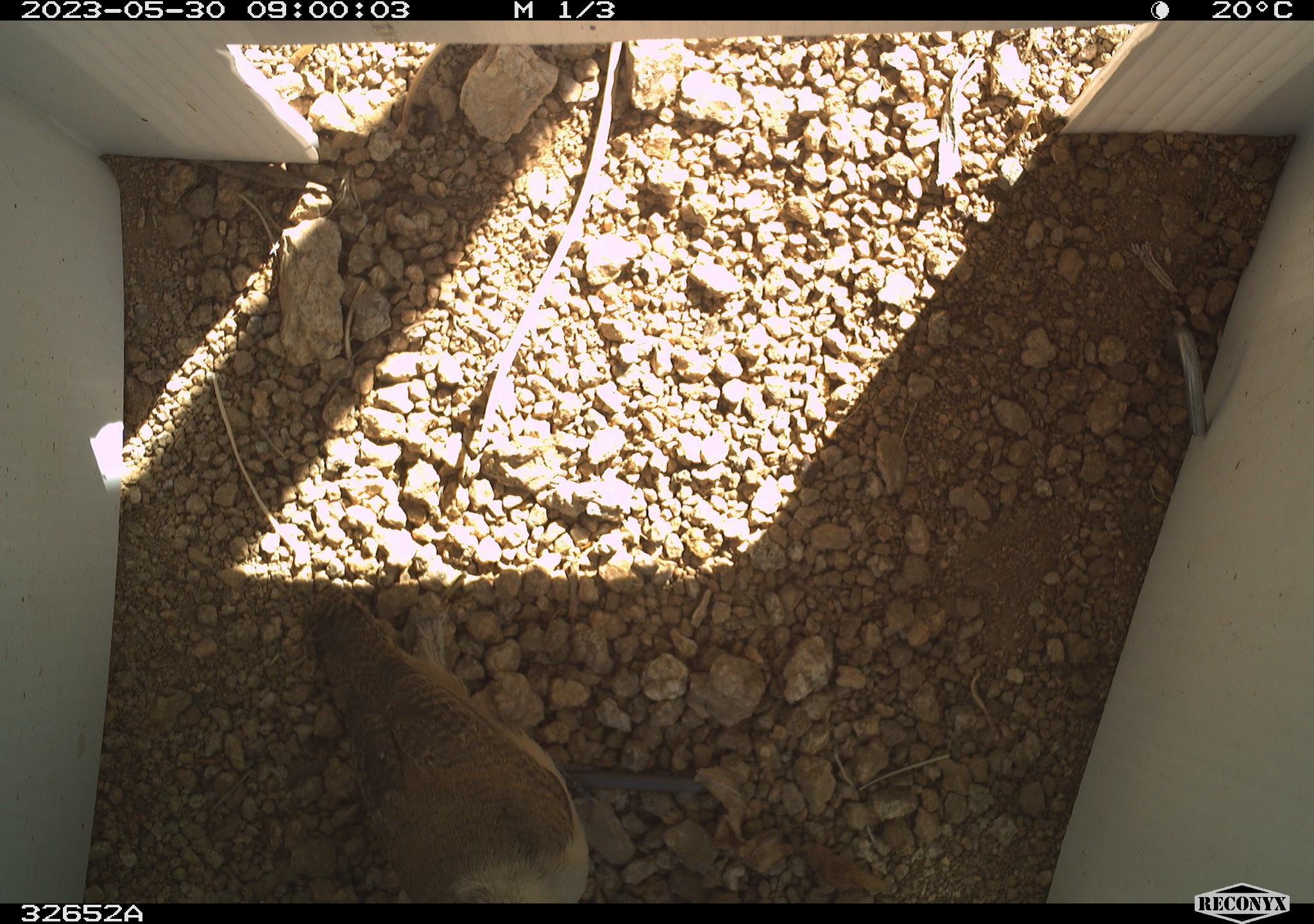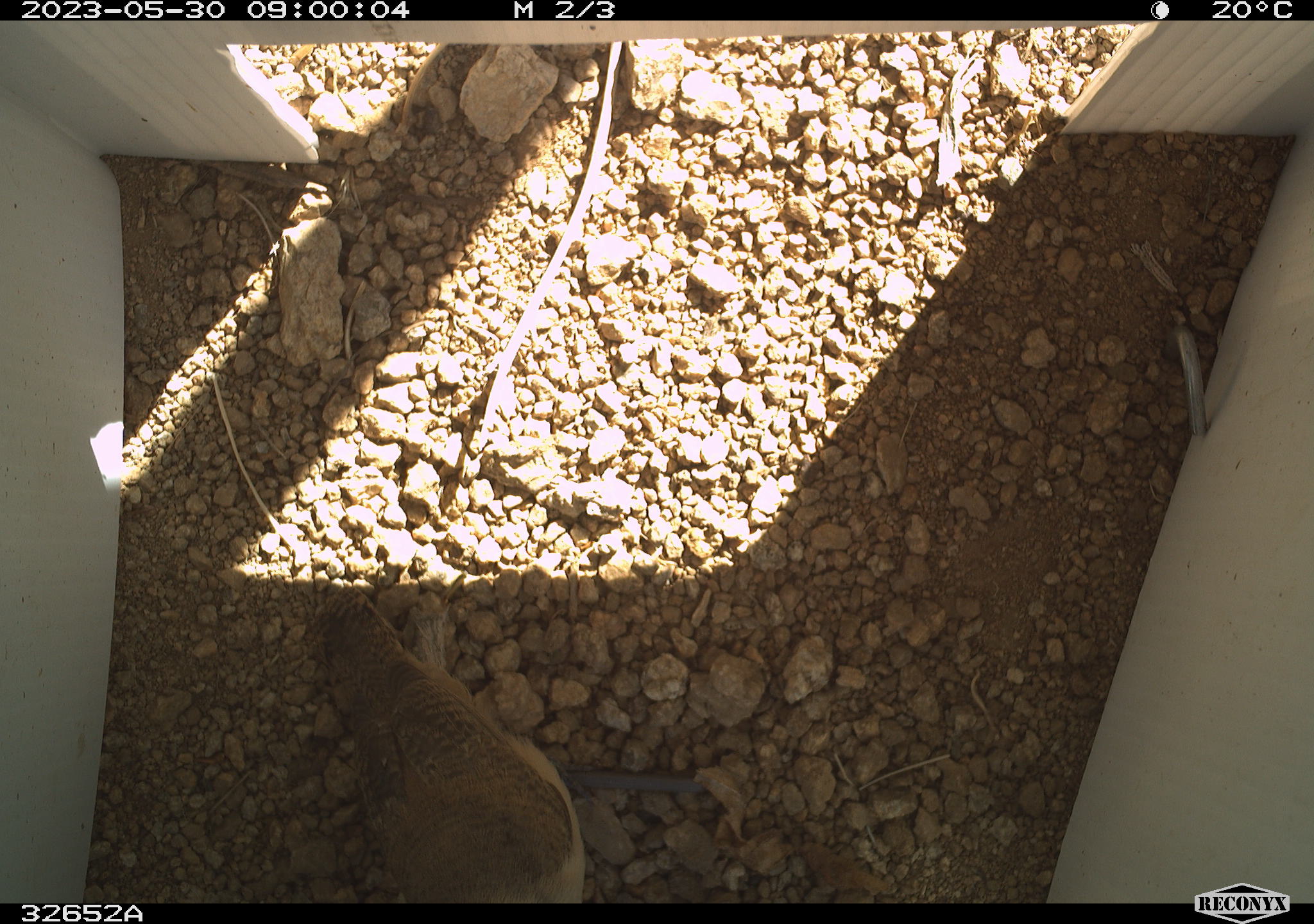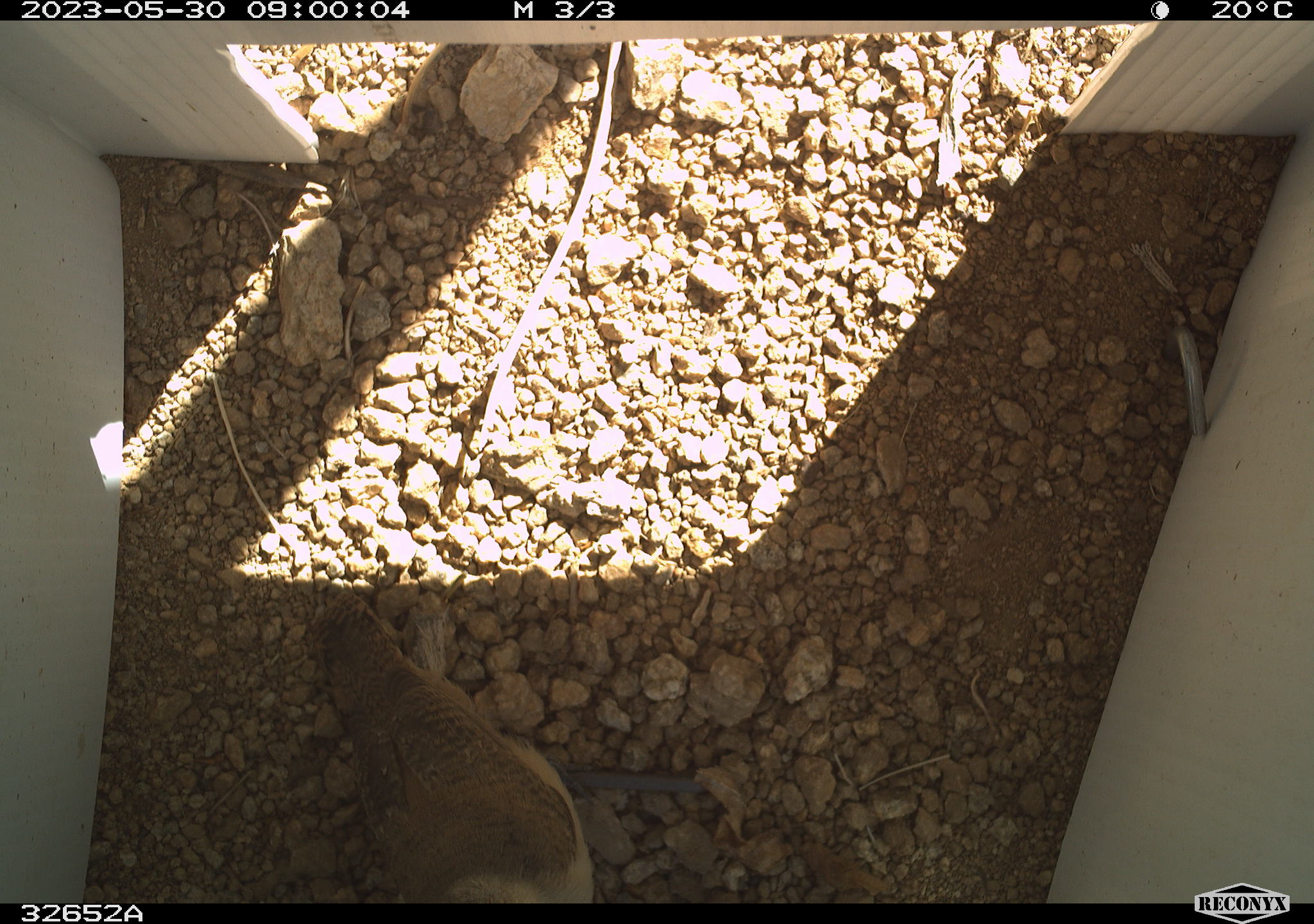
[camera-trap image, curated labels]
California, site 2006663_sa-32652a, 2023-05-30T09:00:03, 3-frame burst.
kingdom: Animalia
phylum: Chordata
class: Aves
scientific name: Aves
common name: bird